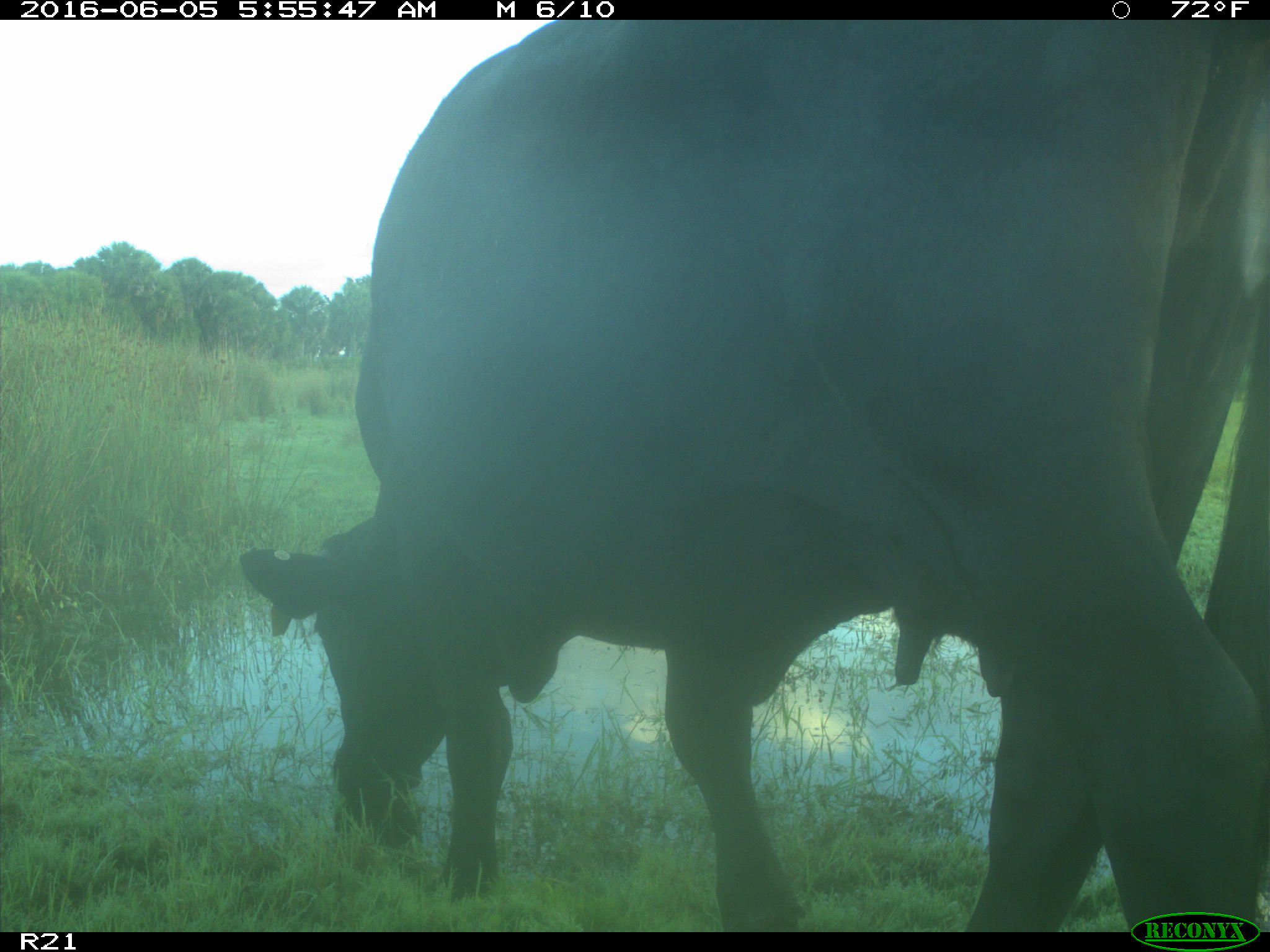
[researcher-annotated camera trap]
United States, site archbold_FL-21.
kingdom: Animalia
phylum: Chordata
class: Mammalia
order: Artiodactyla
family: Bovidae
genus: Bos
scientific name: Bos taurus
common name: domestic cow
Bos taurus (domestic cow).